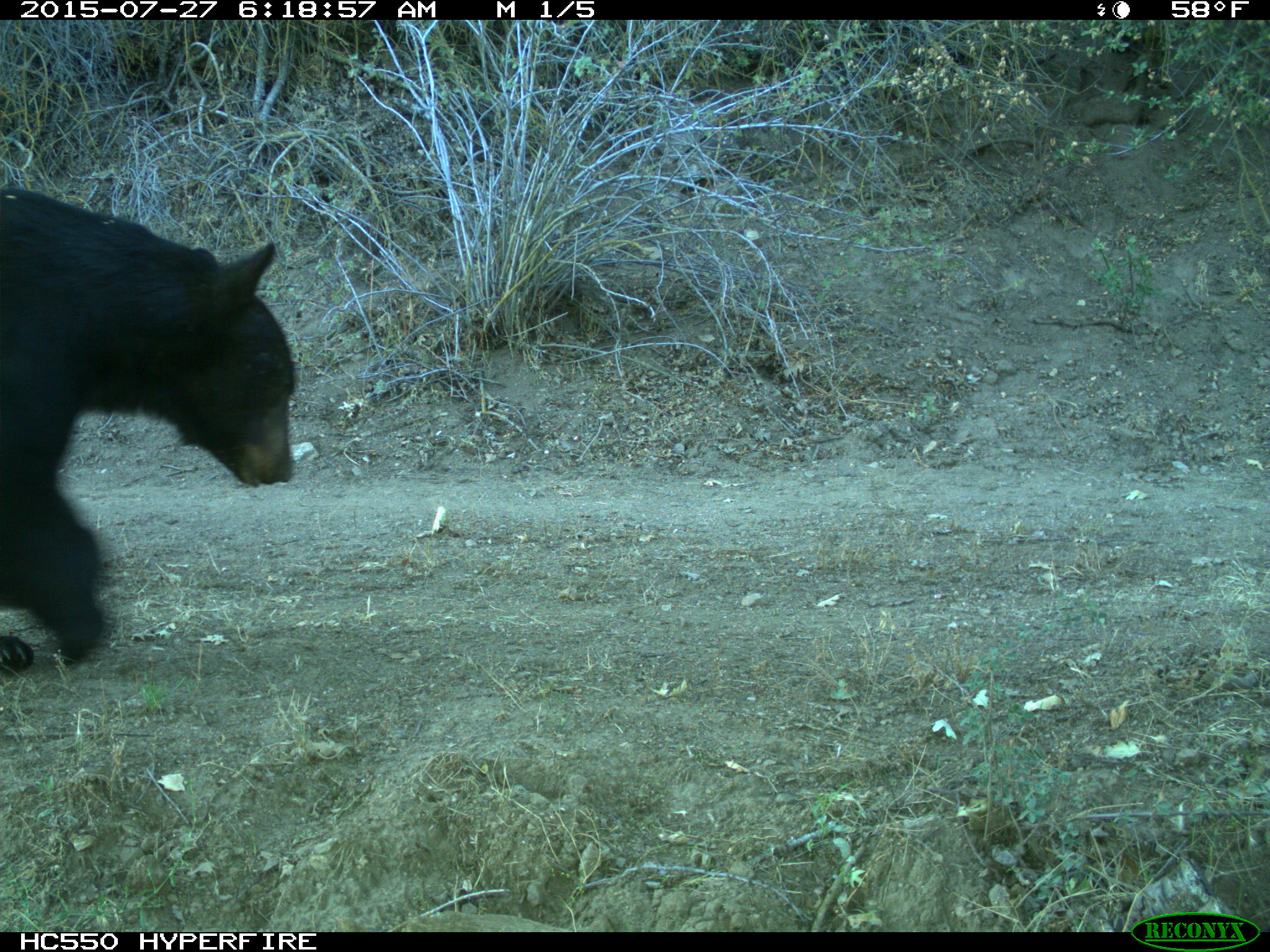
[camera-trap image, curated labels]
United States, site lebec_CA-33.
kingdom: Animalia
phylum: Chordata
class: Mammalia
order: Carnivora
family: Ursidae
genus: Ursus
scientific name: Ursus americanus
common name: american black bear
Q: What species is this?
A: Ursus americanus (american black bear).